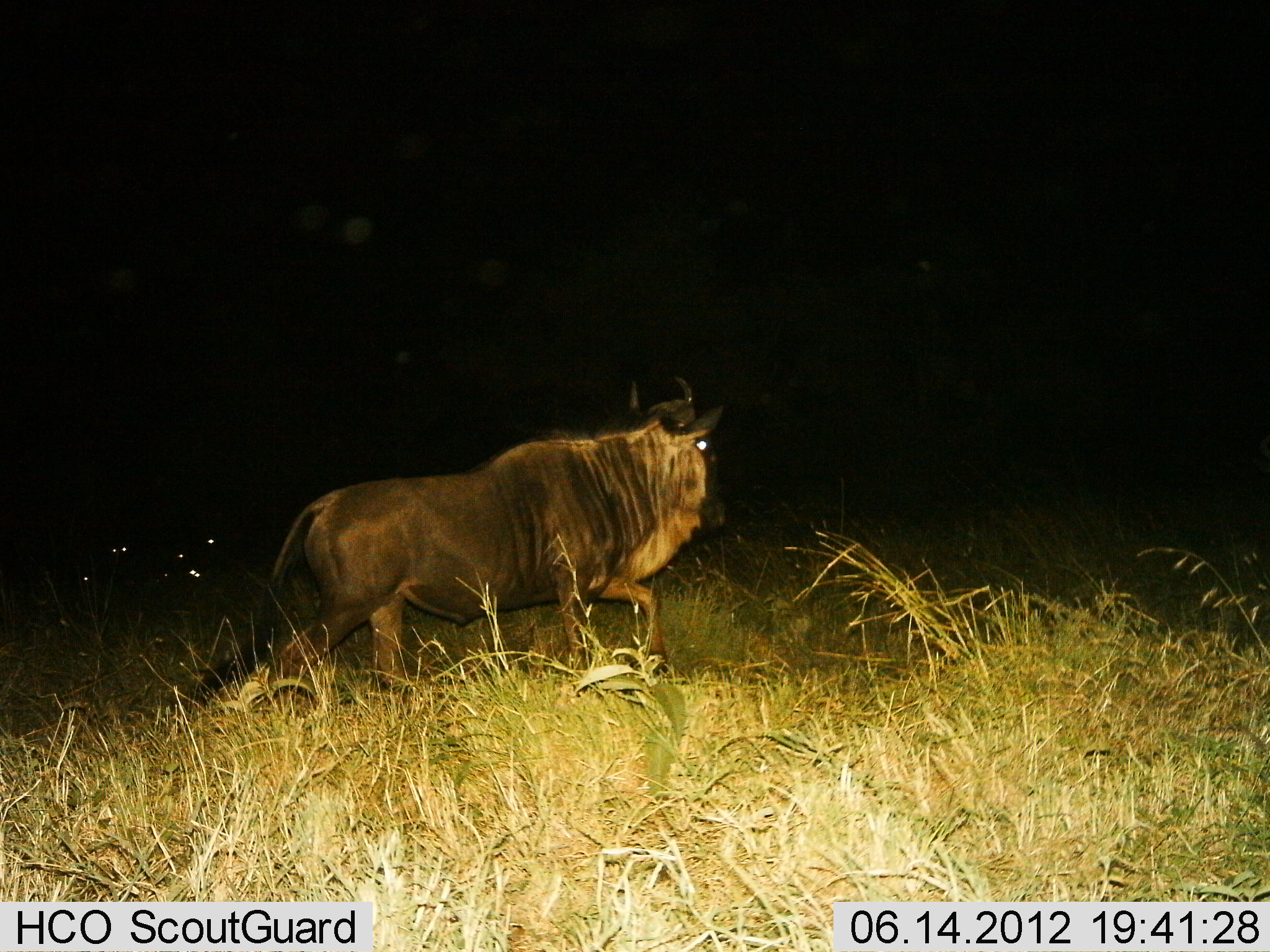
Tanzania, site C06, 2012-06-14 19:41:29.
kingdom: Animalia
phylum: Chordata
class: Mammalia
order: Artiodactyla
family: Bovidae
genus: Connochaetes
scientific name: Connochaetes taurinus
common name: blue wildebeest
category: wildebeest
Wildebeest (blue wildebeest) (Connochaetes taurinus), count 1. Behavior (volunteer vote fractions): standing 0%, resting 0%, moving 100%, interacting 0%. Young present (vote fraction): 0%. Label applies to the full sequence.